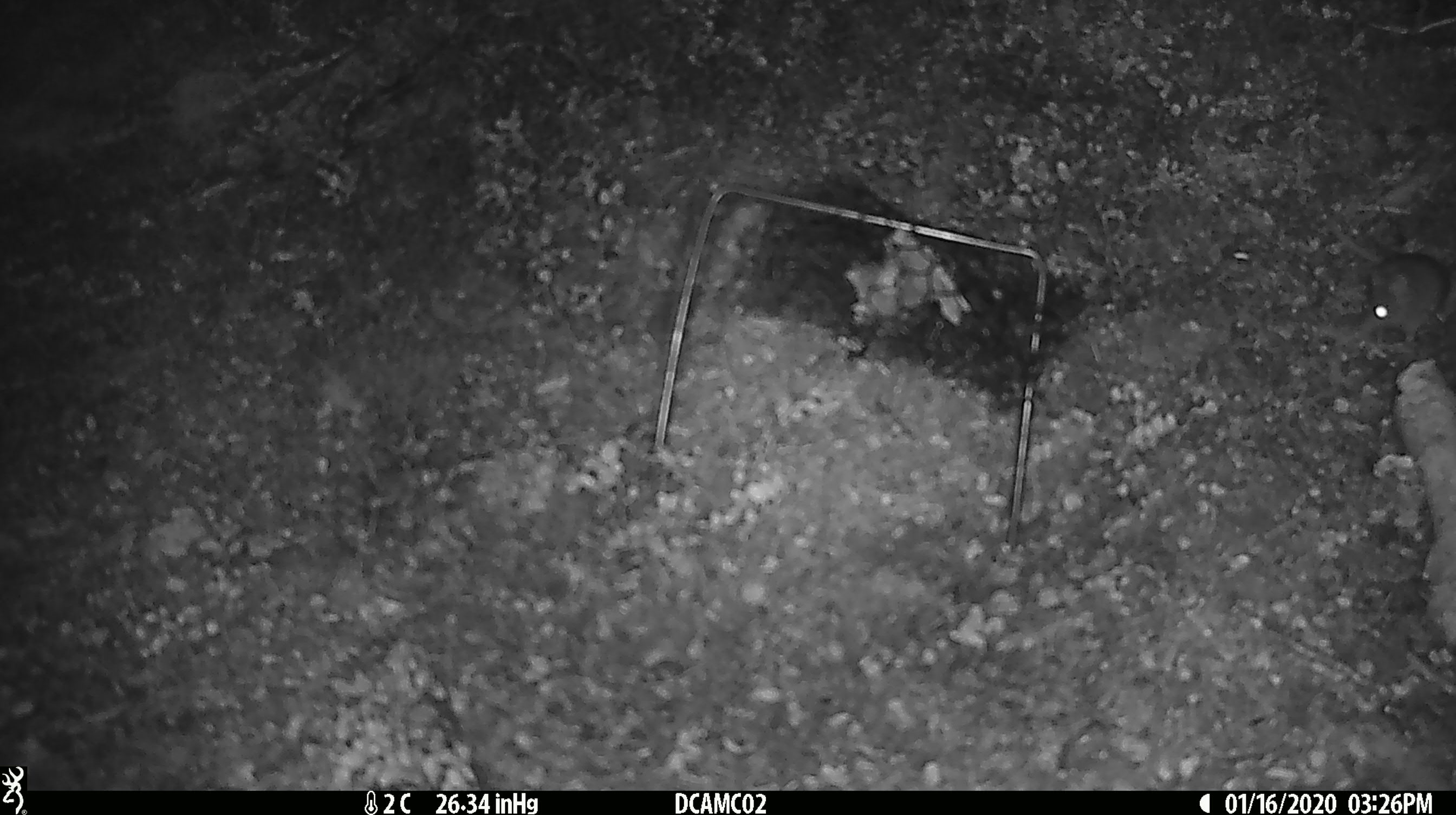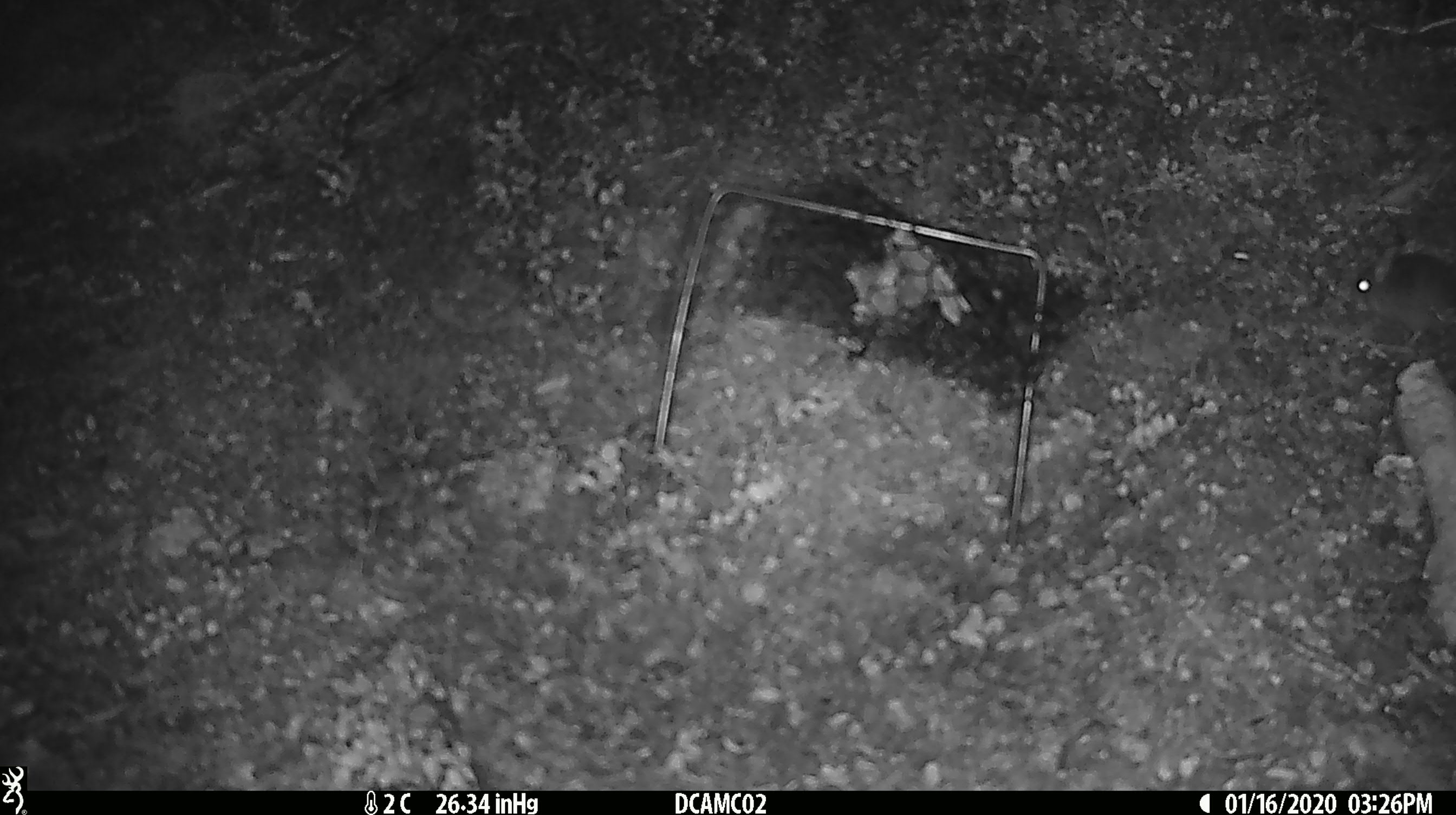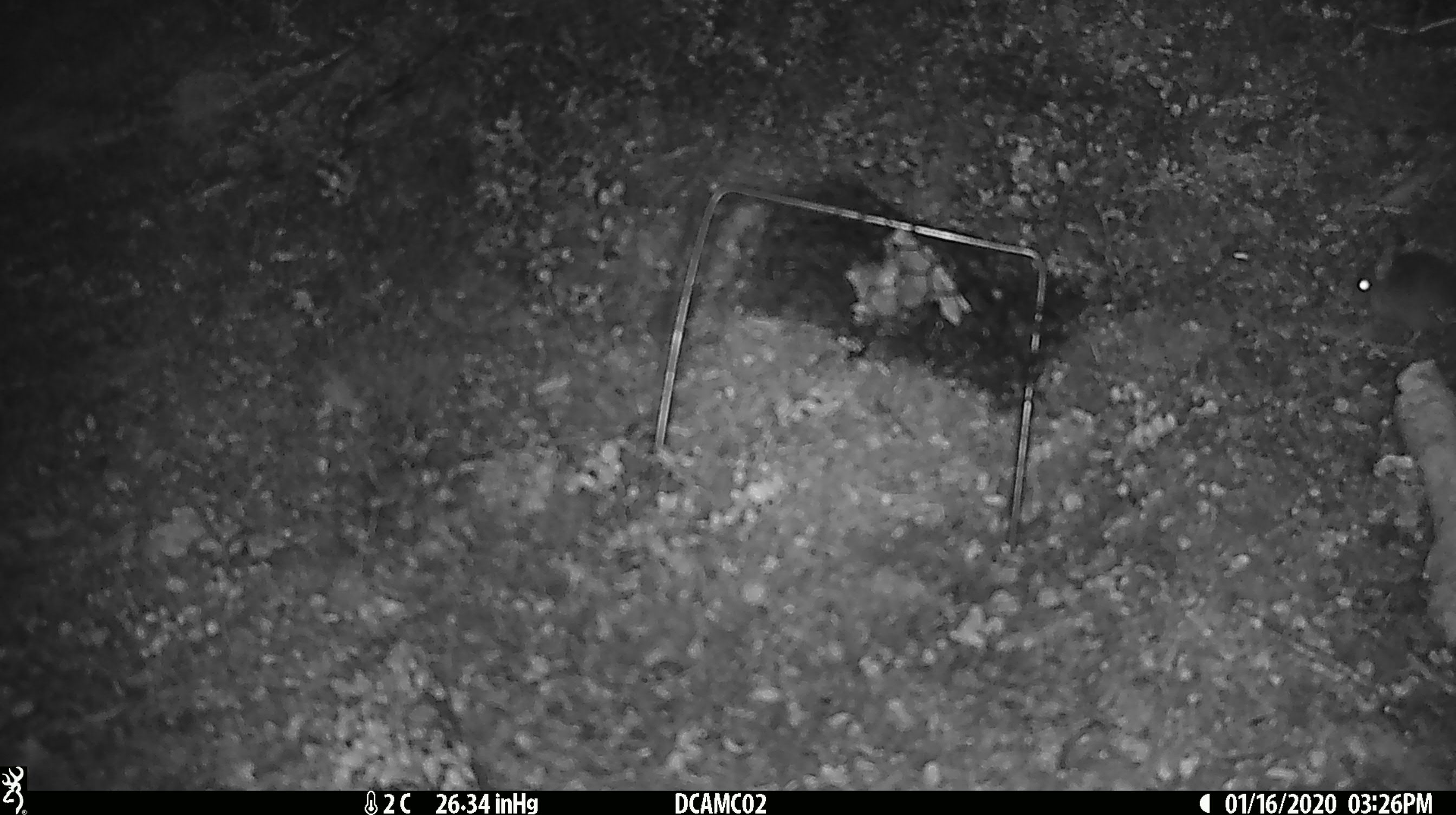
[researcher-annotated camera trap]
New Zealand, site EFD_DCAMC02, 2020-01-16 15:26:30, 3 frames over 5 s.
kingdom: Animalia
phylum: Chordata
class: Mammalia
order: Rodentia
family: Muridae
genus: Mus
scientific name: Mus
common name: mouse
Mouse (Mus).